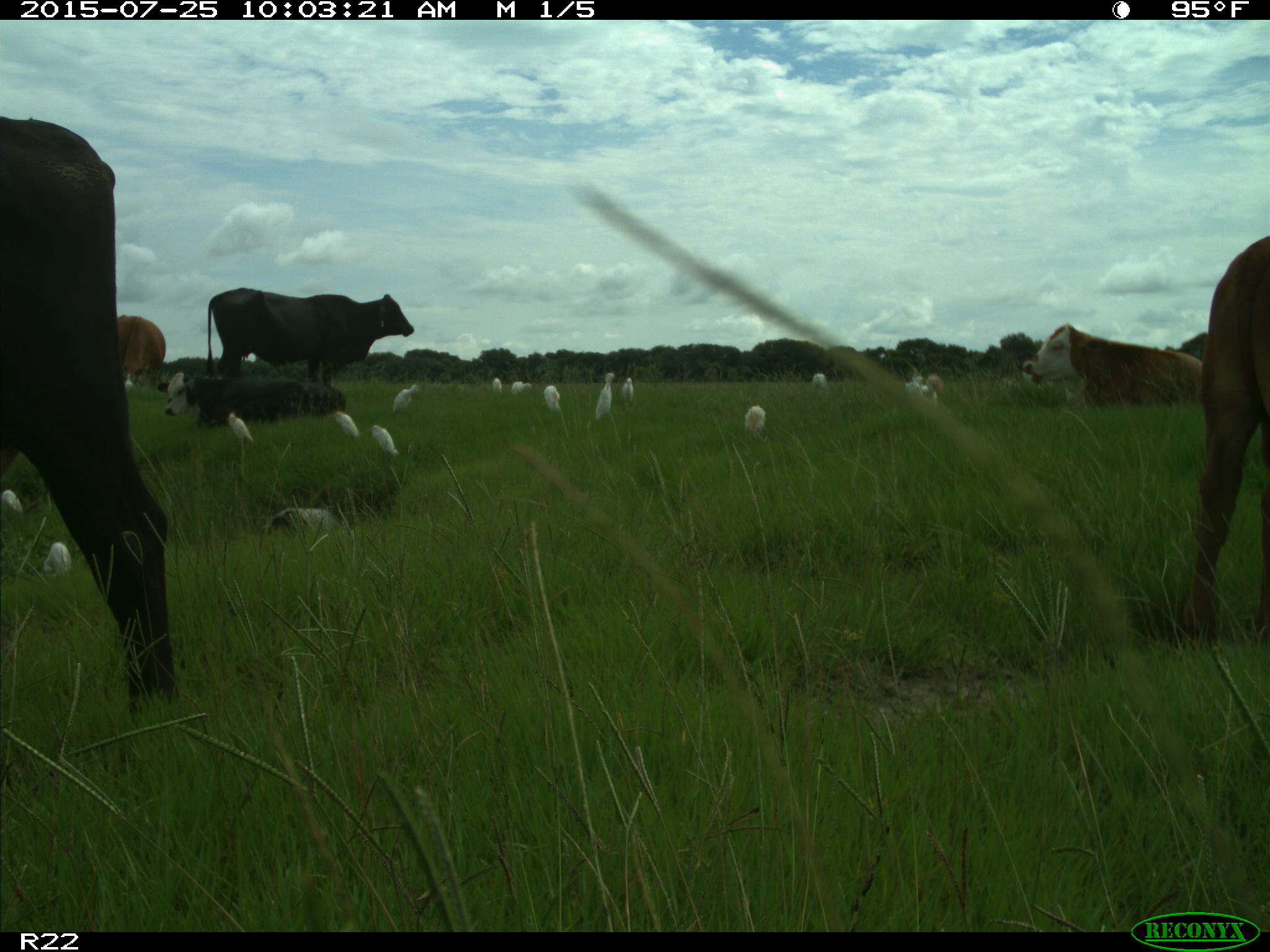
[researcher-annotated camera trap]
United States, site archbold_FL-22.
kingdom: Animalia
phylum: Chordata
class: Mammalia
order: Artiodactyla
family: Bovidae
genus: Bos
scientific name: Bos taurus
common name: domestic cow